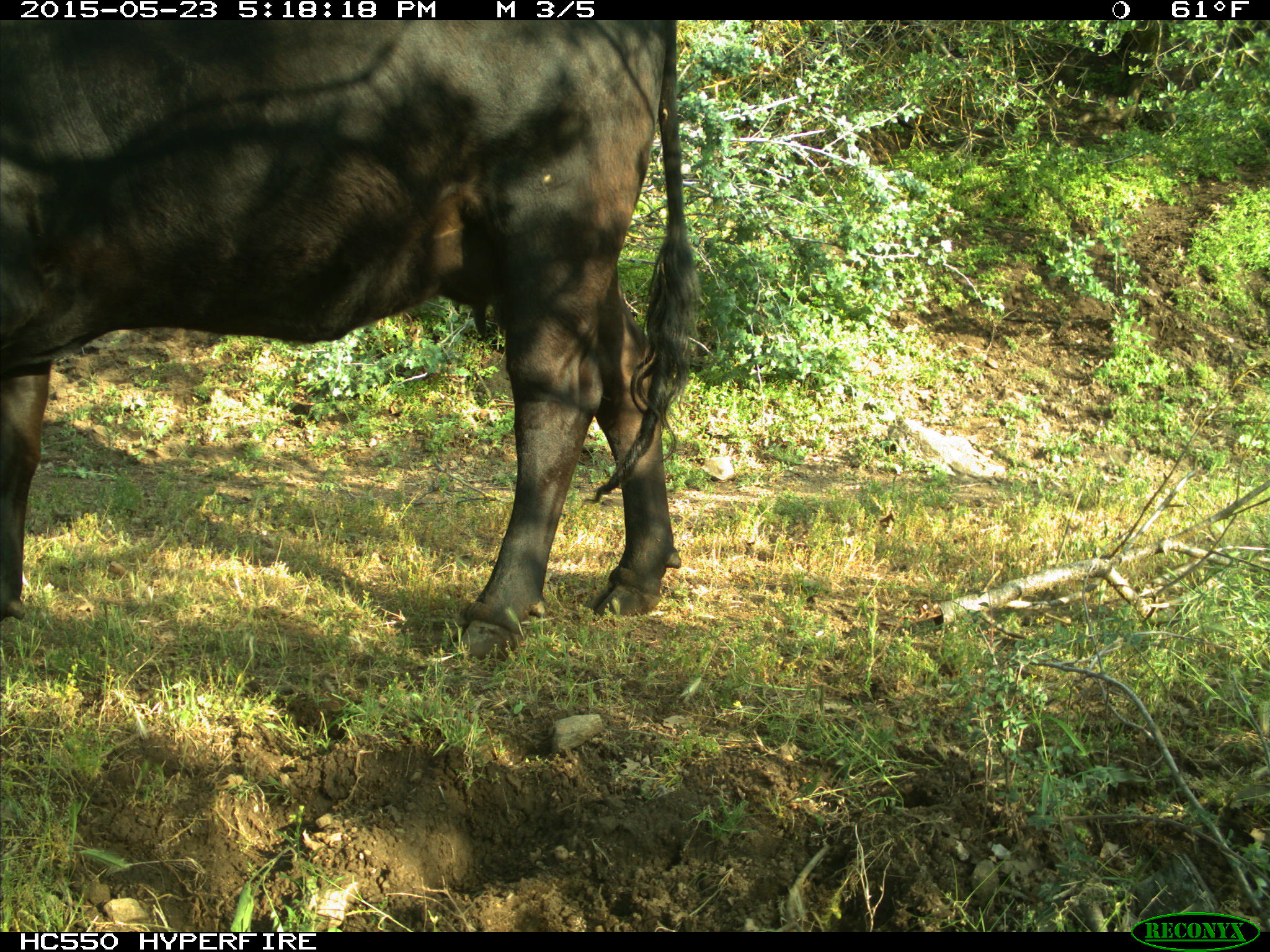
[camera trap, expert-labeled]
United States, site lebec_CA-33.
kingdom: Animalia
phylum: Chordata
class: Mammalia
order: Artiodactyla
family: Bovidae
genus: Bos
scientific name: Bos taurus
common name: domestic cow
Bos taurus (domestic cow).